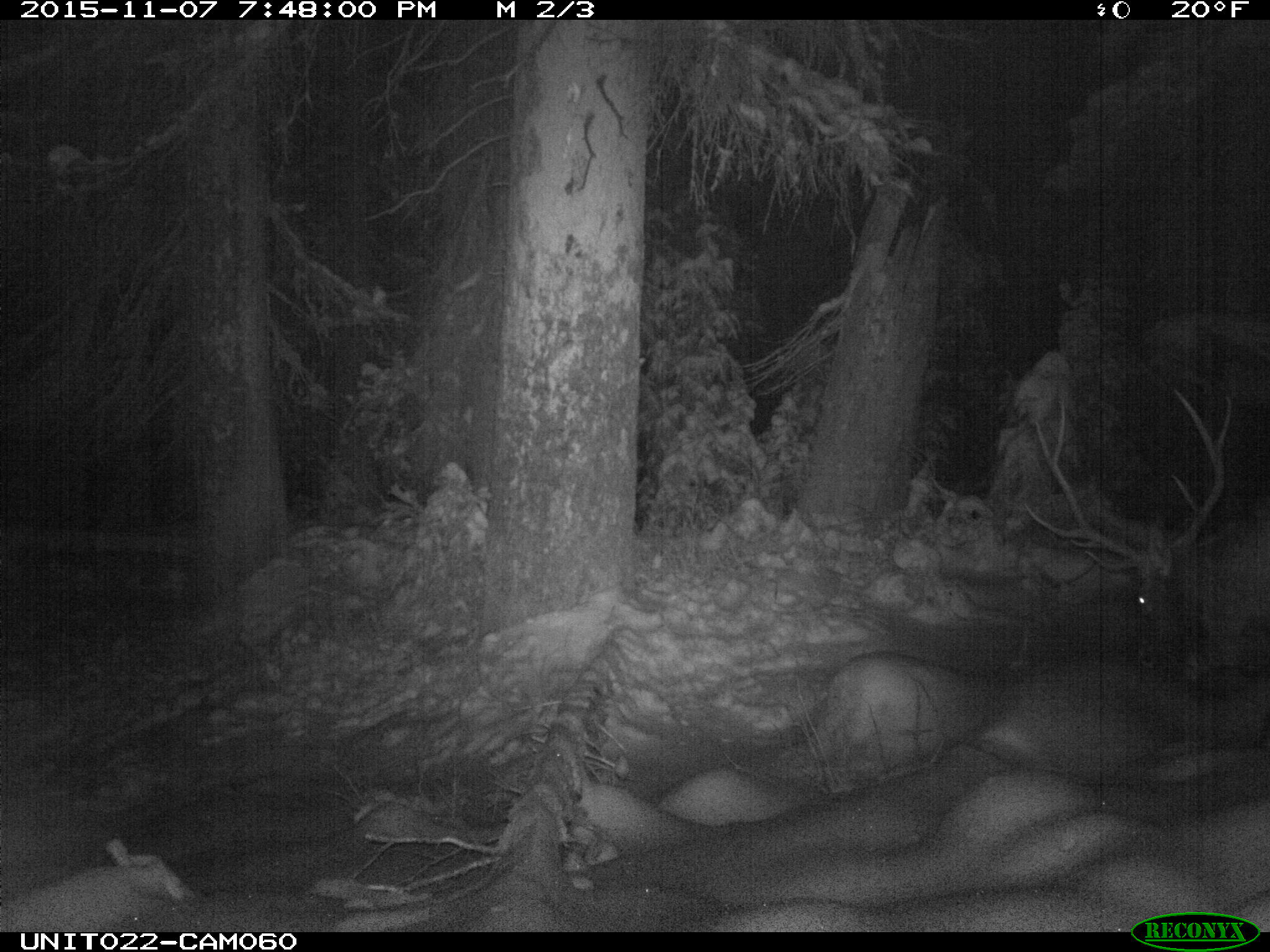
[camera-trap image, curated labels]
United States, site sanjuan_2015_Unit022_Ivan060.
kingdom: Animalia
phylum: Chordata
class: Mammalia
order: Artiodactyla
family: Cervidae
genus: Cervus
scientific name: Cervus elaphus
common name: red deer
Cervus elaphus (red deer).